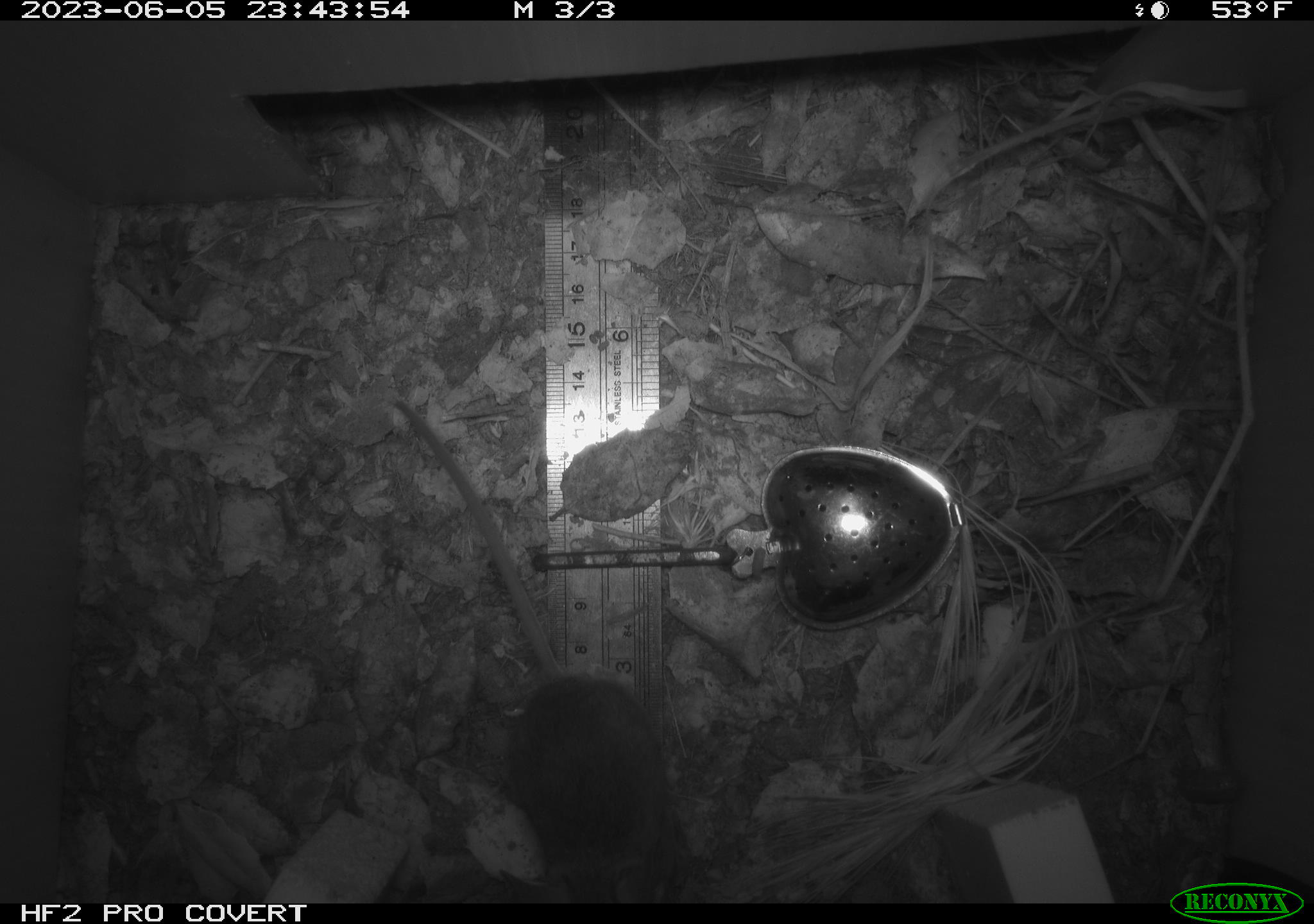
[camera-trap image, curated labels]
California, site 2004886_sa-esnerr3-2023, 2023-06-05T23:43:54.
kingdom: Animalia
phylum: Chordata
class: Mammalia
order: Rodentia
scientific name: Rodentia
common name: mouse species